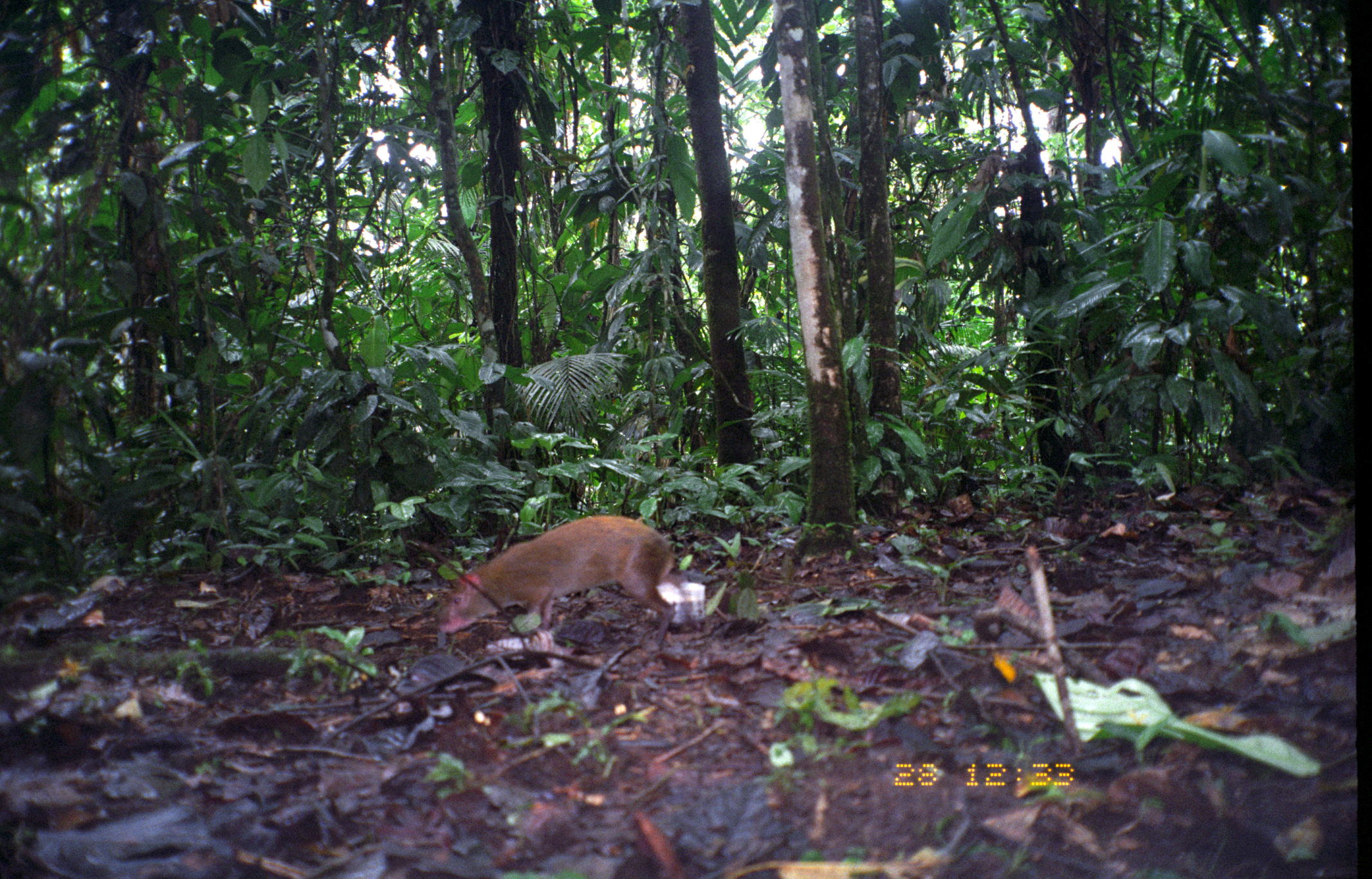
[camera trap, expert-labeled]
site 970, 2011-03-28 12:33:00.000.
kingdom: Animalia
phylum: Chordata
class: Mammalia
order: Rodentia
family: Dasyproctidae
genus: Dasyprocta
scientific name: Dasyprocta punctata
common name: central american agouti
Dasyprocta punctata (central american agouti).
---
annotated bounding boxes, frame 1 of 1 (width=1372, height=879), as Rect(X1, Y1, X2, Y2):
dasyprocta punctata: Rect(437, 515, 677, 651)